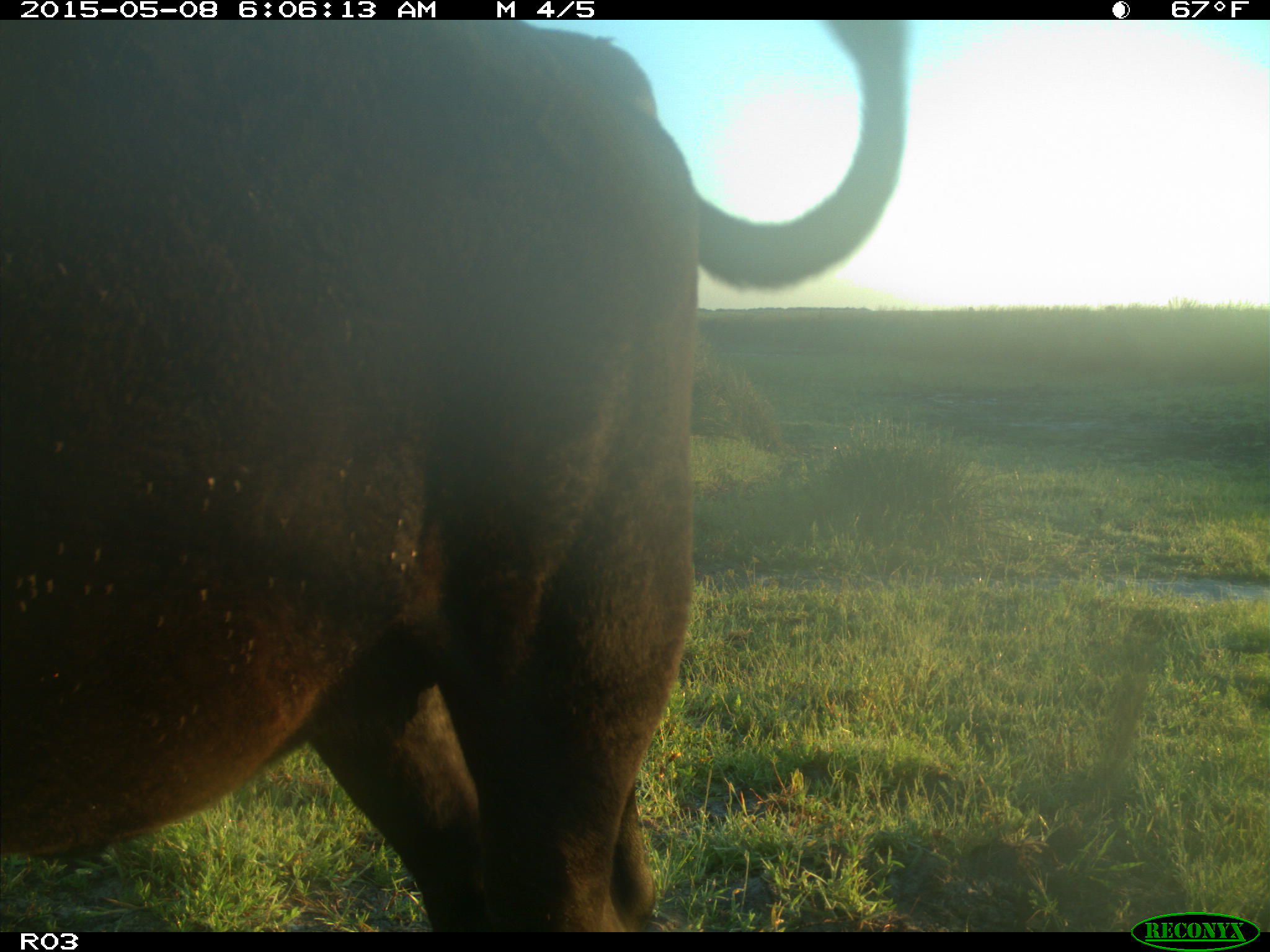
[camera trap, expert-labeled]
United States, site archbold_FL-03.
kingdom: Animalia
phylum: Chordata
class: Mammalia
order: Artiodactyla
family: Bovidae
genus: Bos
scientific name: Bos taurus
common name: domestic cow